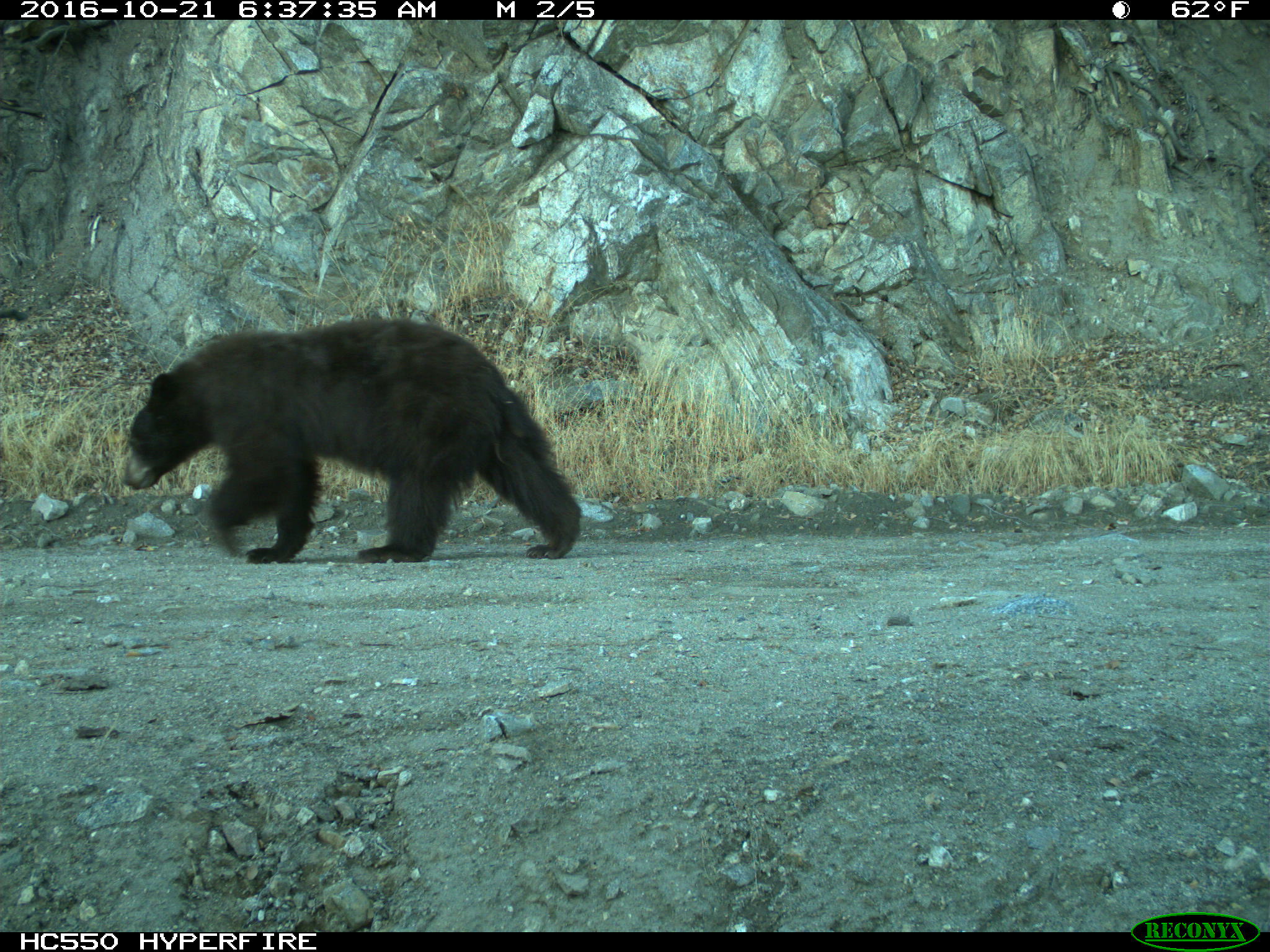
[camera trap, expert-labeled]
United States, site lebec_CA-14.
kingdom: Animalia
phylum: Chordata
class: Mammalia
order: Carnivora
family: Ursidae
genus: Ursus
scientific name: Ursus americanus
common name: american black bear